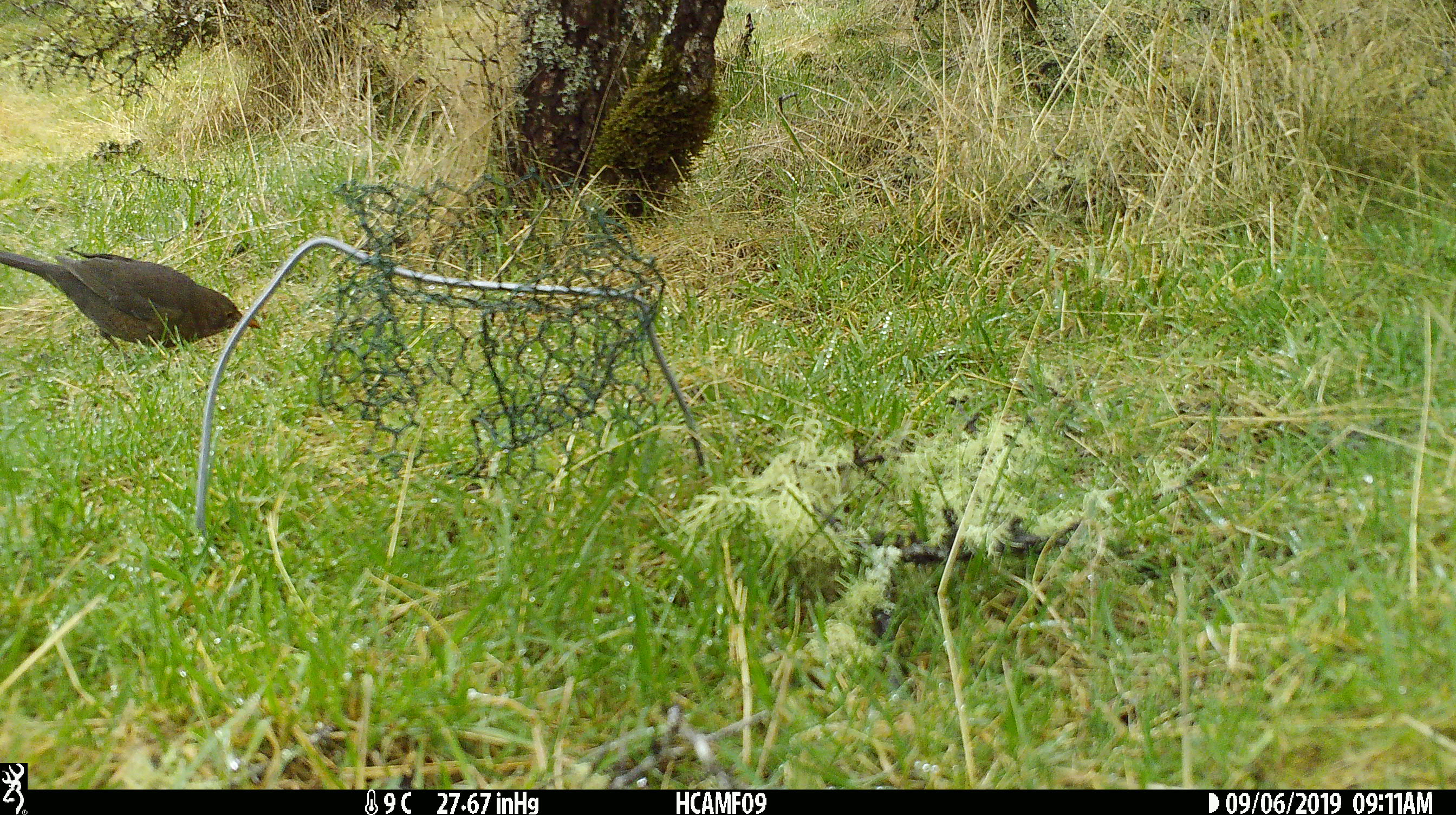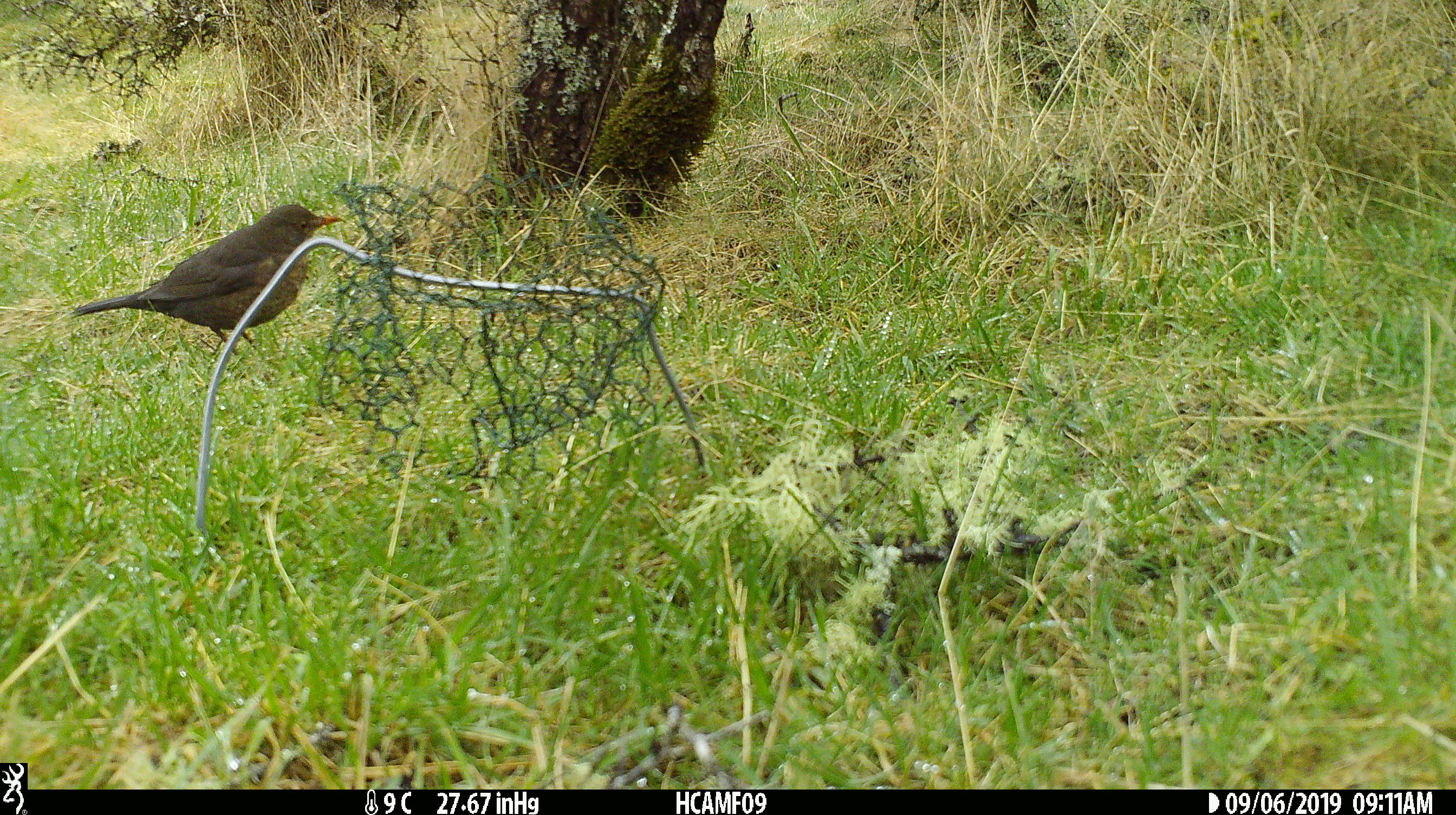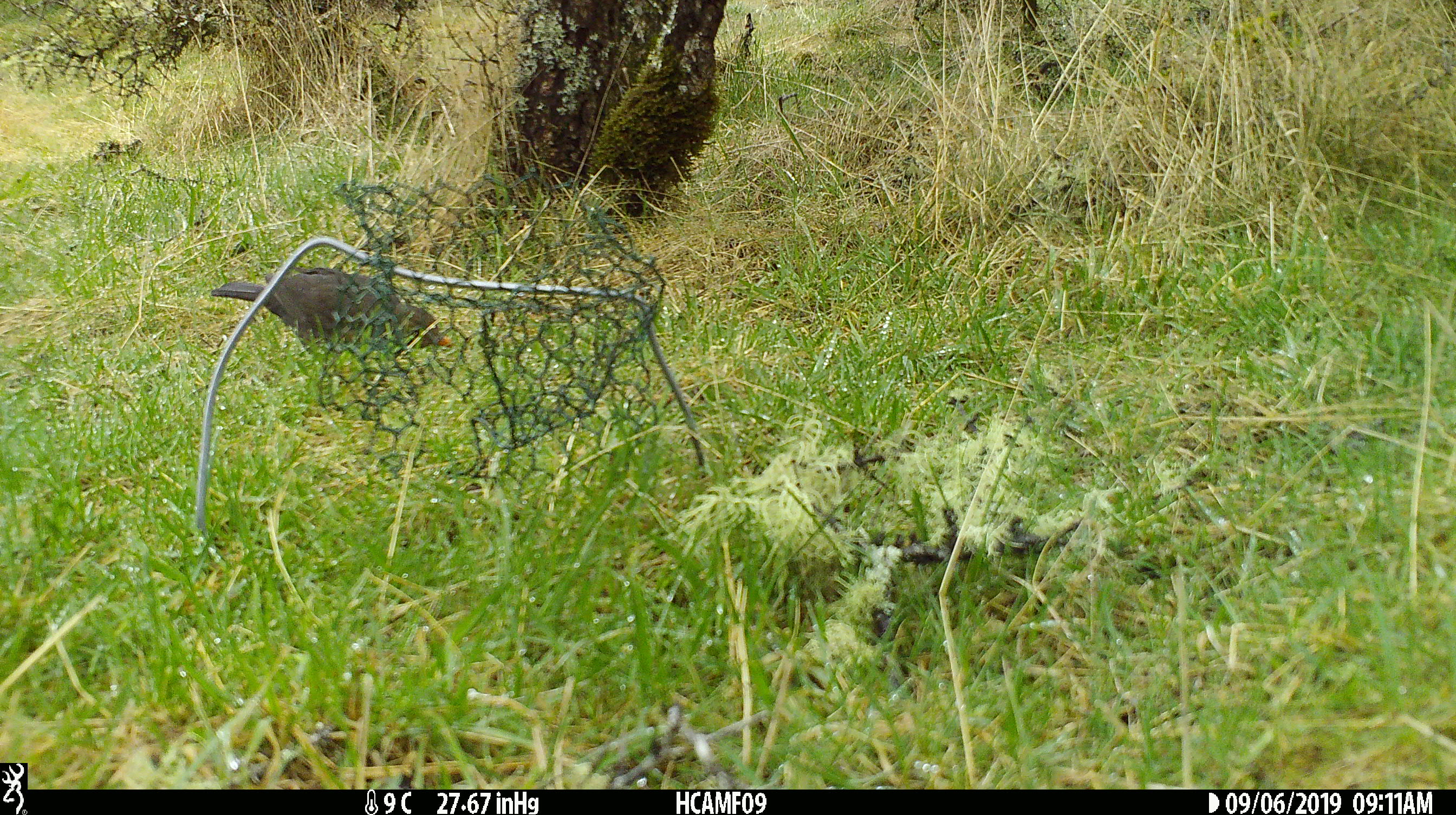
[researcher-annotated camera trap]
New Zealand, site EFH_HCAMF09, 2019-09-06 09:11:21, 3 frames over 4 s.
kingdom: Animalia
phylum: Chordata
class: Aves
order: Passeriformes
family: Turdidae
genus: Turdus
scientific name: Turdus merula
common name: eurasian blackbird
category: blackbird